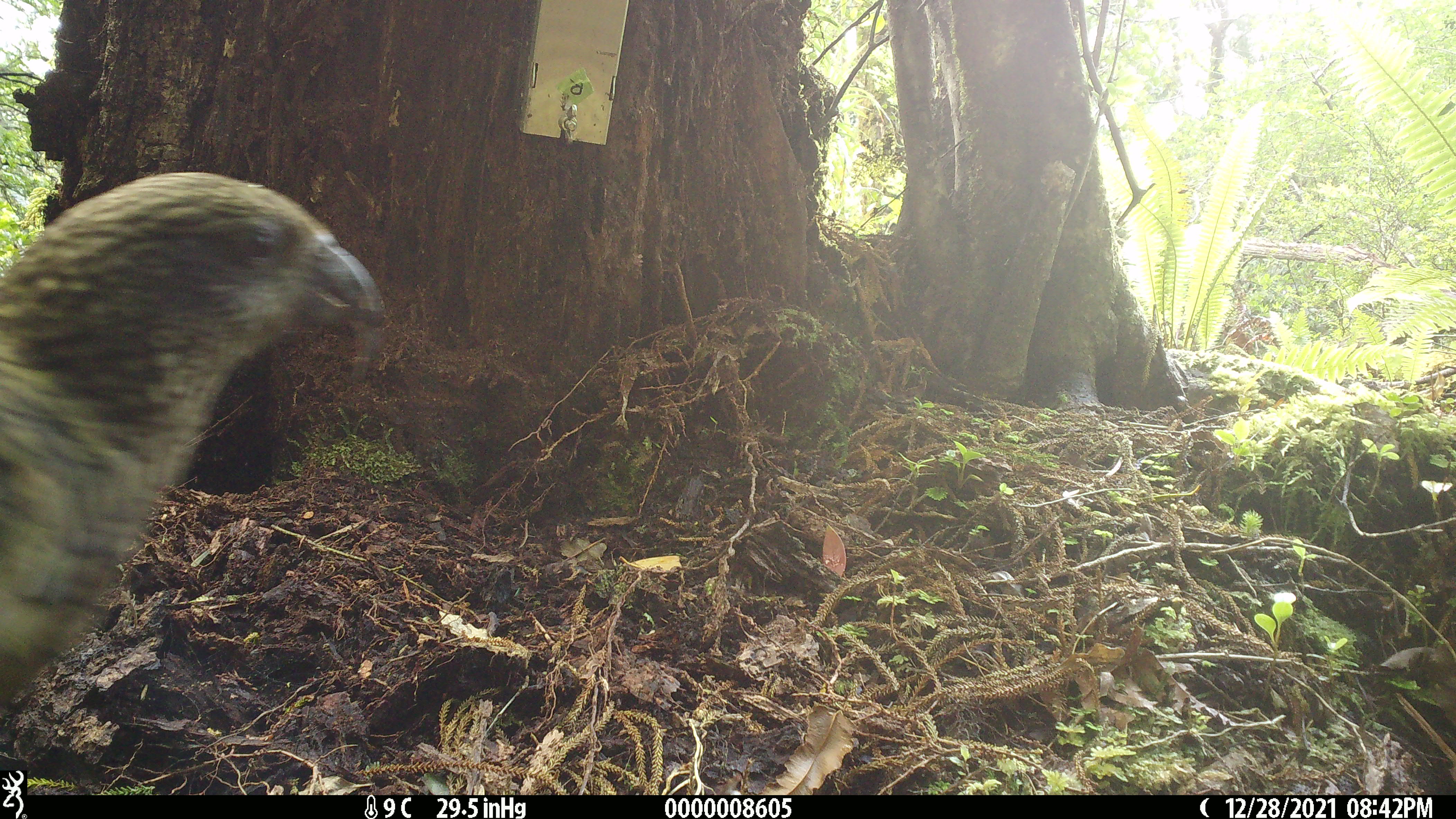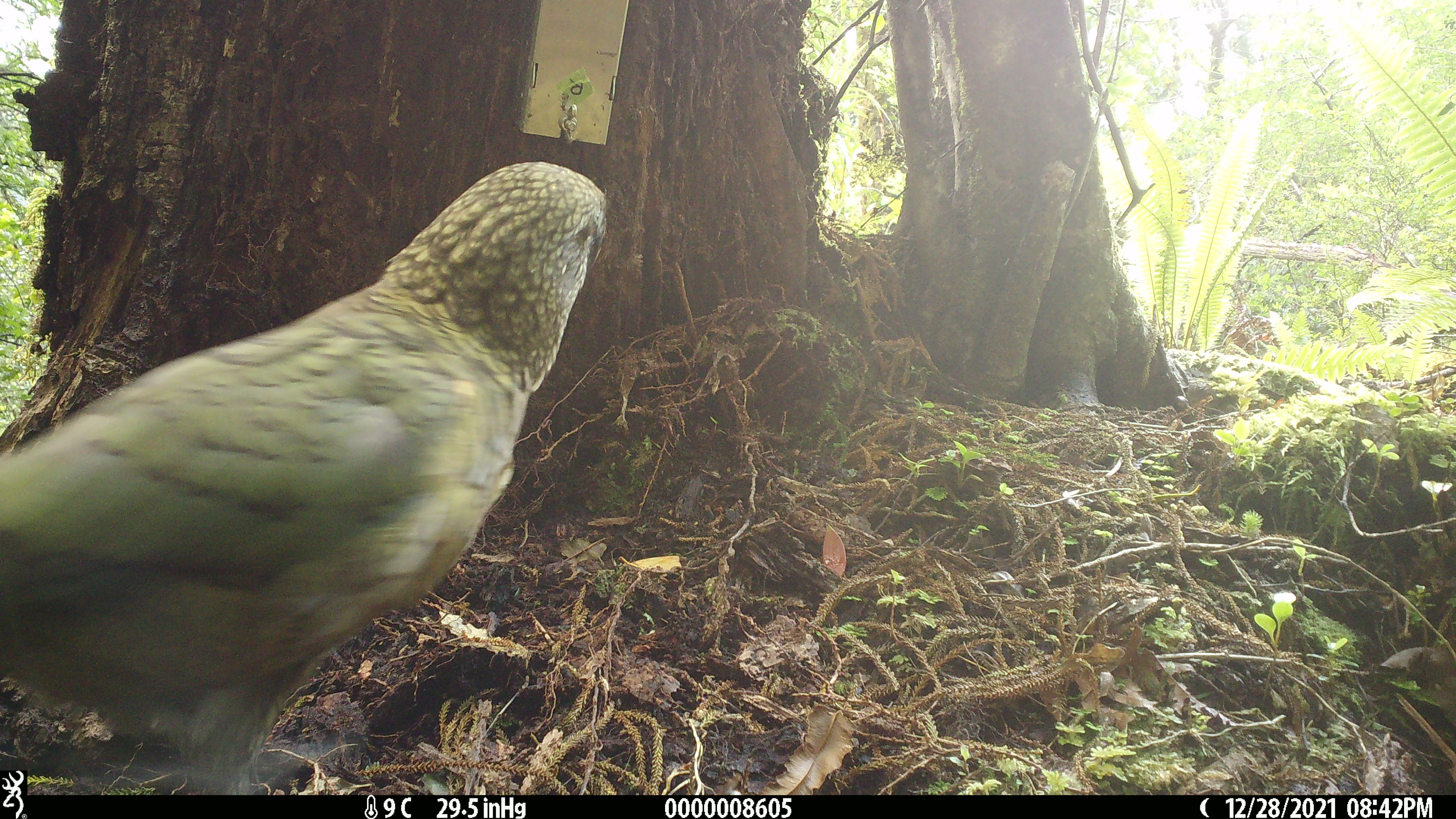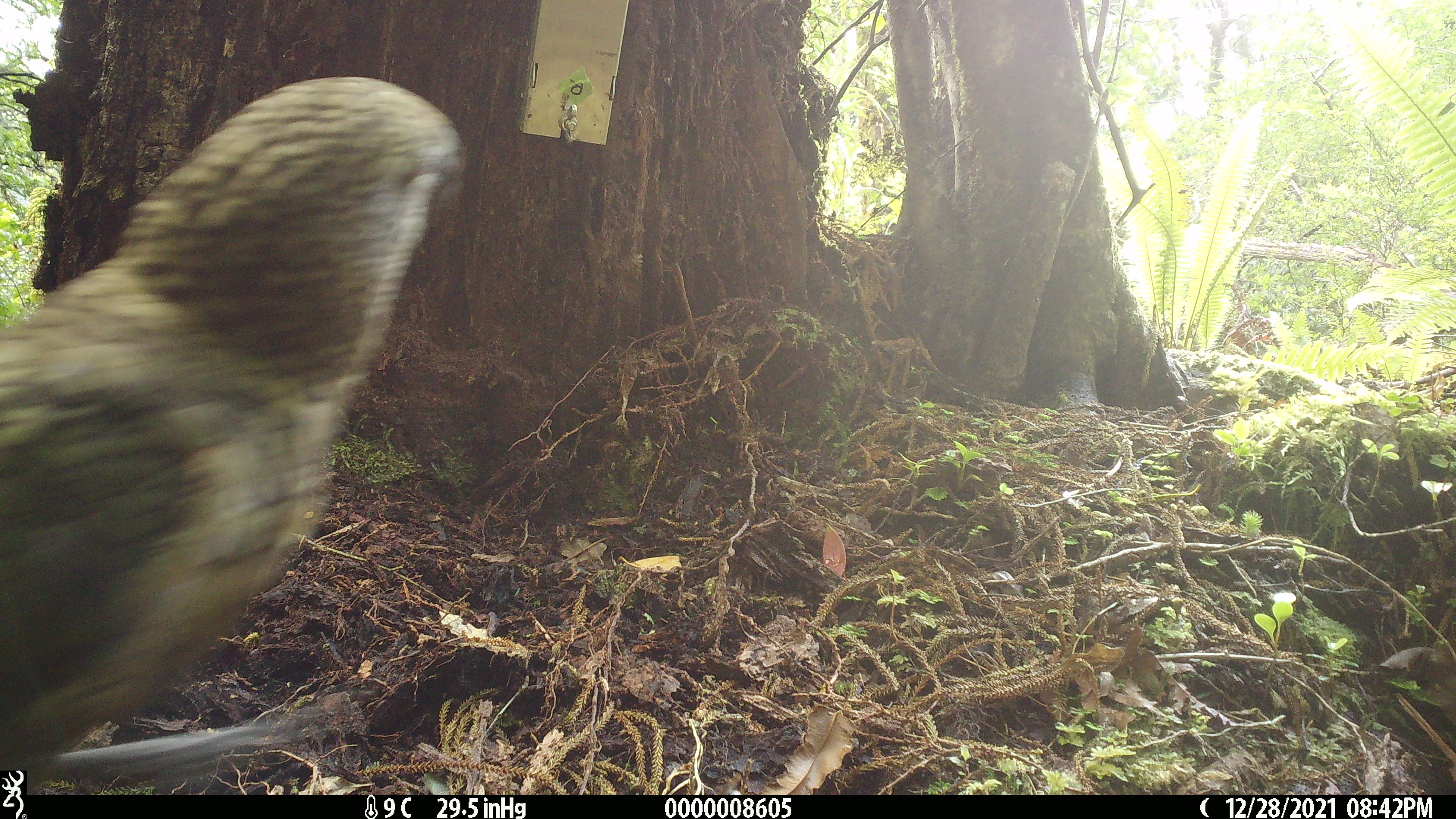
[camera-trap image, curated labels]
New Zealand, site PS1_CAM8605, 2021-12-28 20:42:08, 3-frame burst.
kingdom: Animalia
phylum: Chordata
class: Aves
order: Psittaciformes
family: Strigopidae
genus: Nestor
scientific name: Nestor notabilis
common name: kea